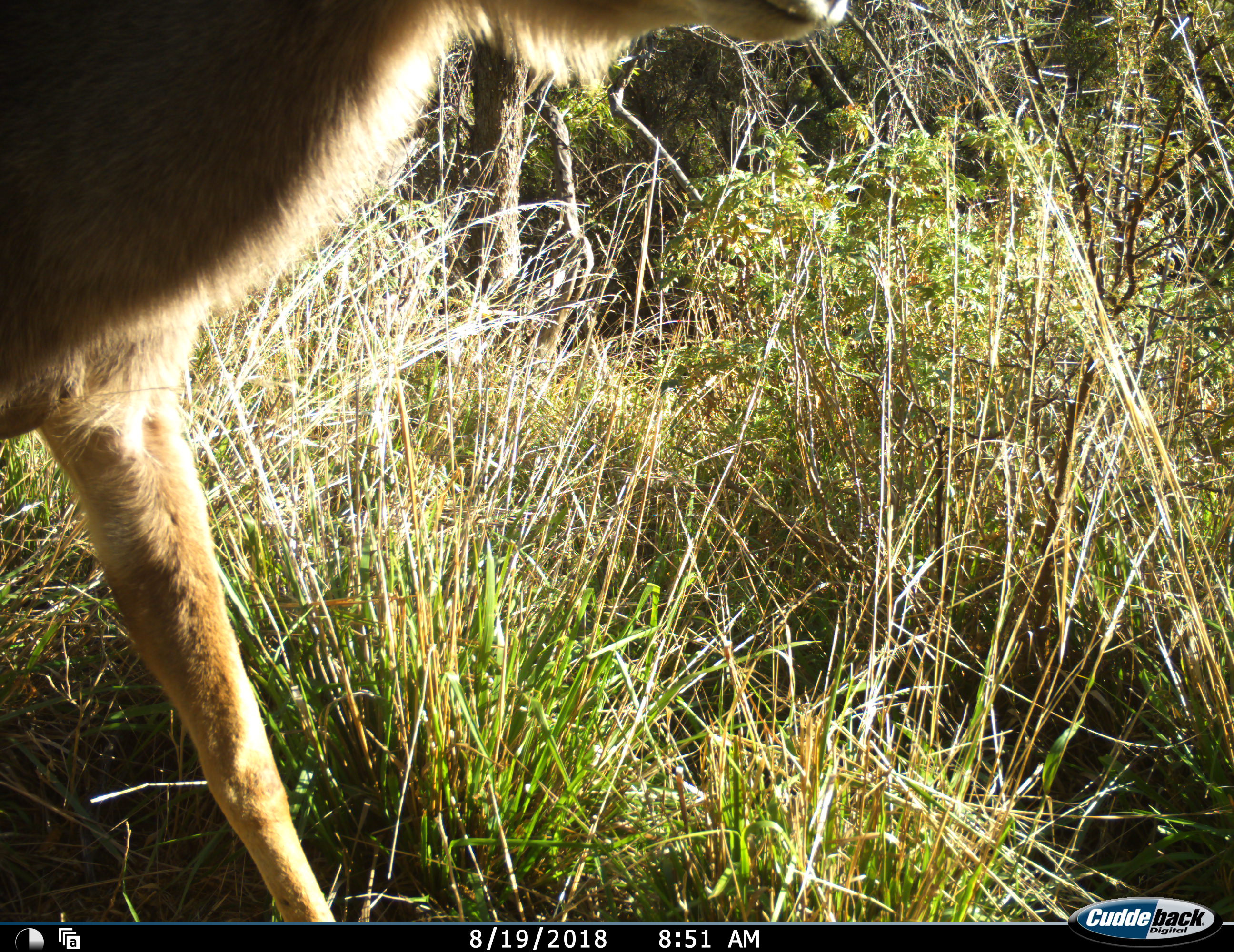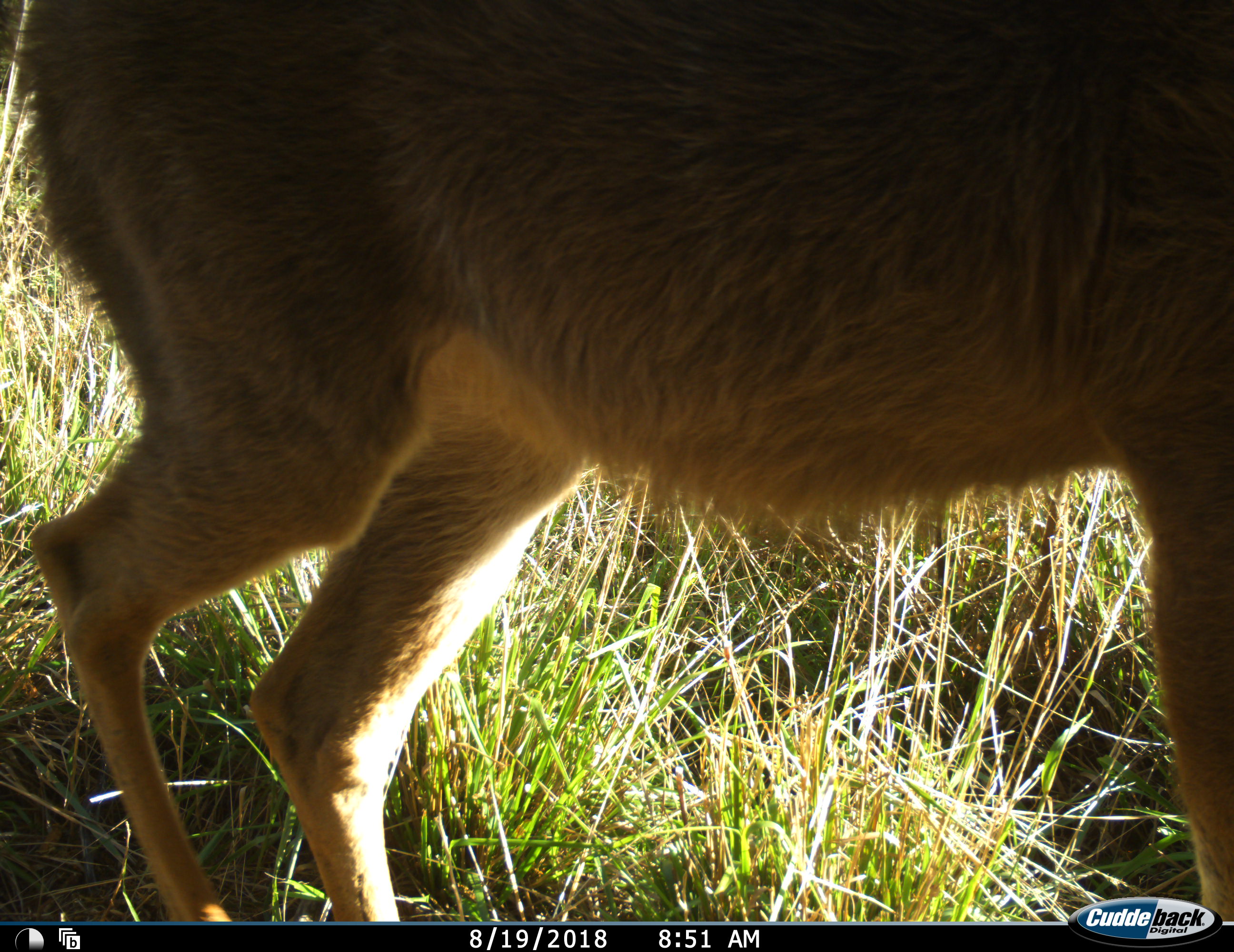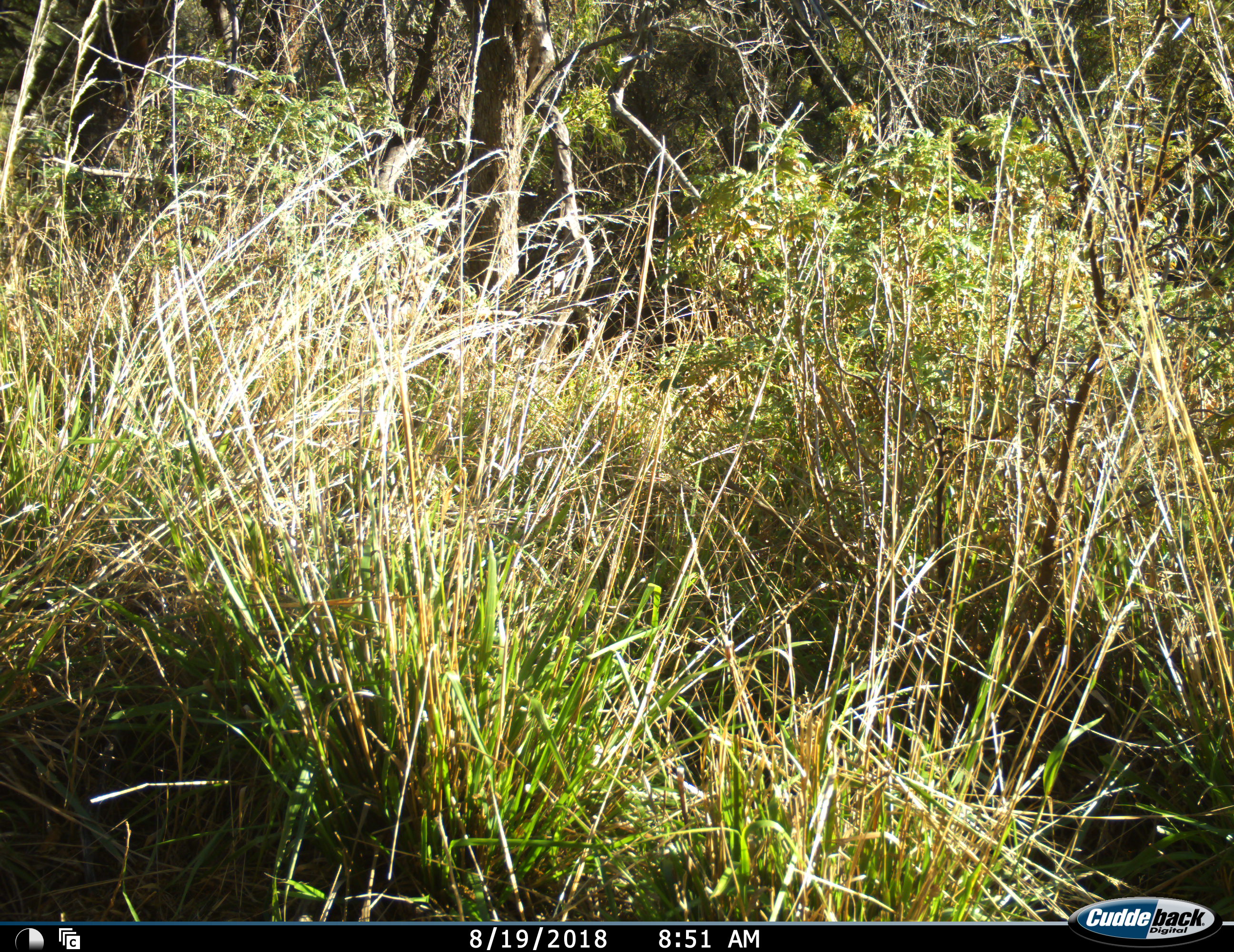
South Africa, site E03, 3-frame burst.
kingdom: Animalia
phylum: Chordata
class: Mammalia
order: Artiodactyla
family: Bovidae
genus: Tragelaphus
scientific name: Tragelaphus strepsiceros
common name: greater kudu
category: kudu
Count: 1.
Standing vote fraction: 0%.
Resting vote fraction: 0%.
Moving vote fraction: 100%.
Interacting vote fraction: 0%.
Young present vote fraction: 0%.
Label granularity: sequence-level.